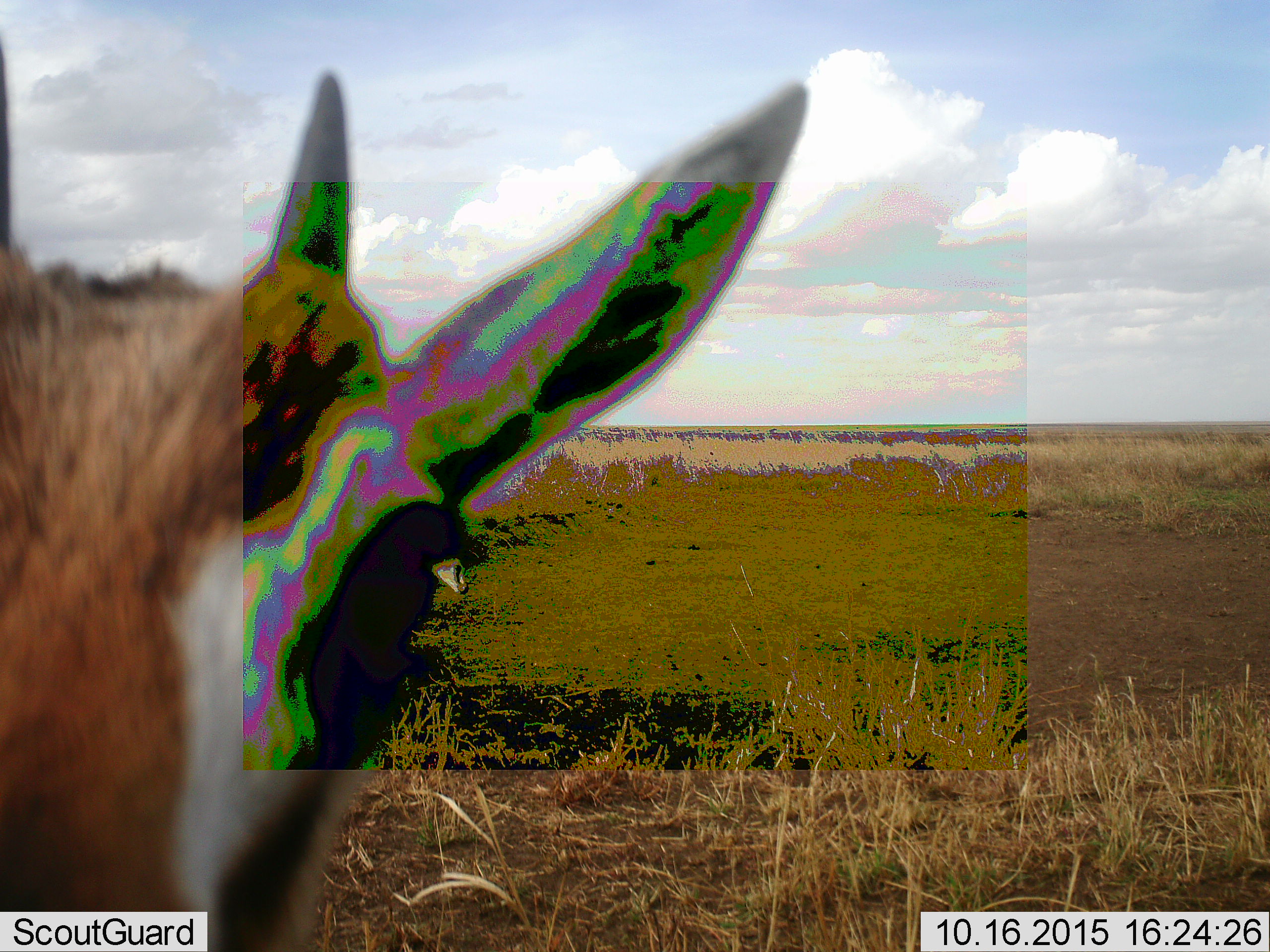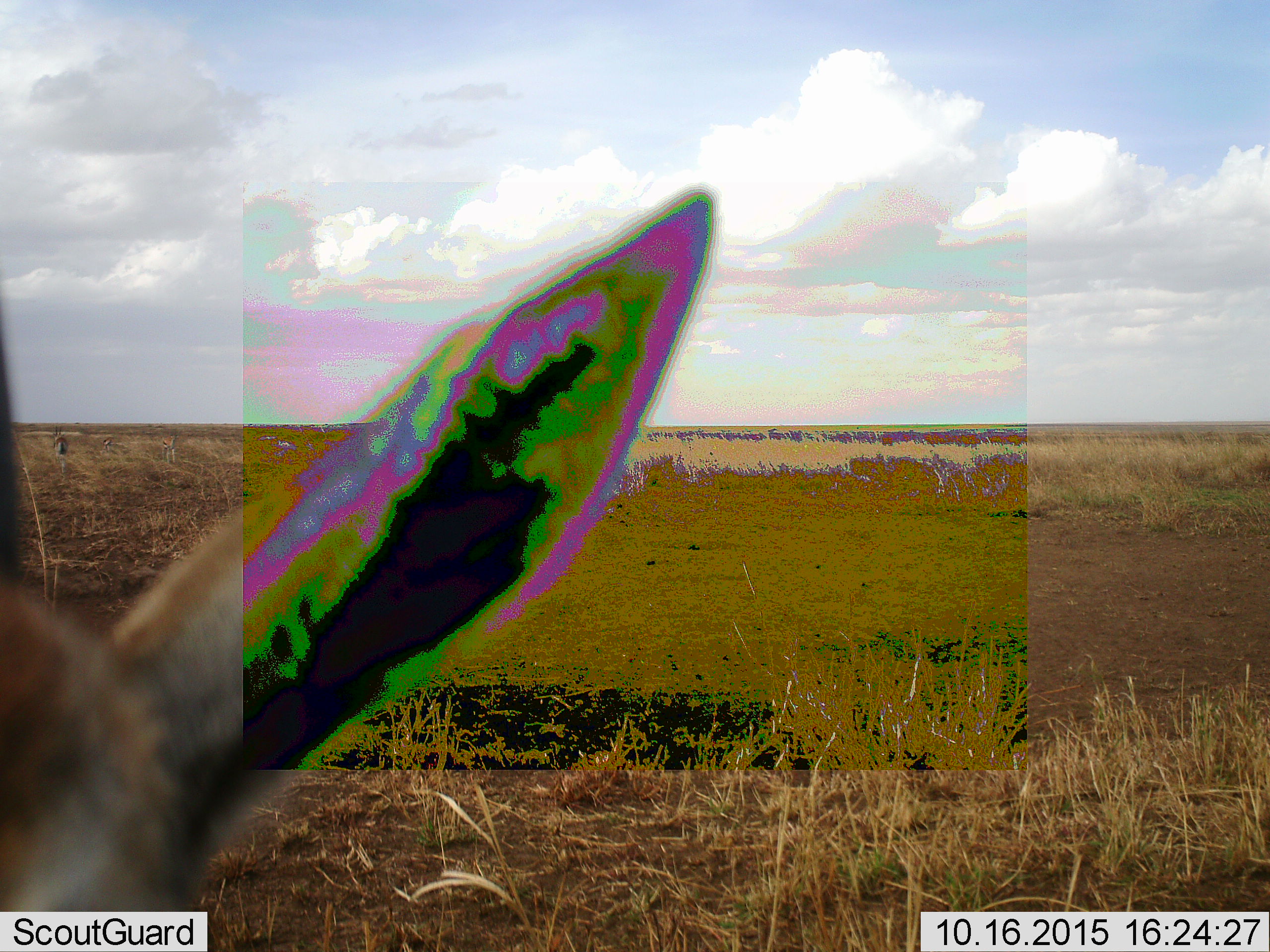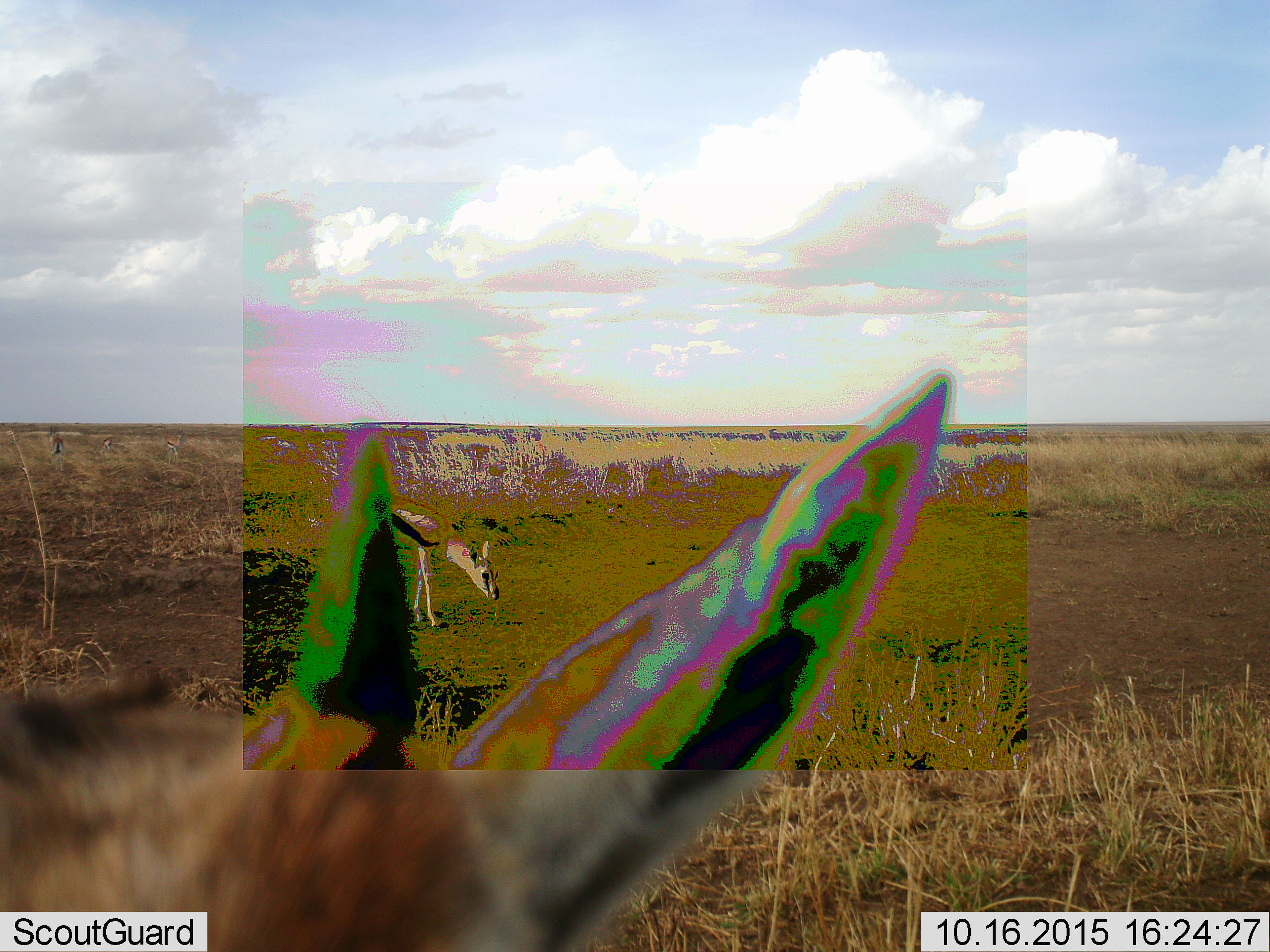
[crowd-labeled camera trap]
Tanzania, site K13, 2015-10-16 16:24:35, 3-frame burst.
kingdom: Animalia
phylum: Chordata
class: Mammalia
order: Artiodactyla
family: Bovidae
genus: Eudorcas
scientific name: Eudorcas thomsonii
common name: thomson's gazelle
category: gazellethomsons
Gazellethomsons (thomson's gazelle) (Eudorcas thomsonii), count 5. Behavior (volunteer vote fractions): standing 86%, resting 0%, moving 14%, interacting 0%. Young present (vote fraction): 14%. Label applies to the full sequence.